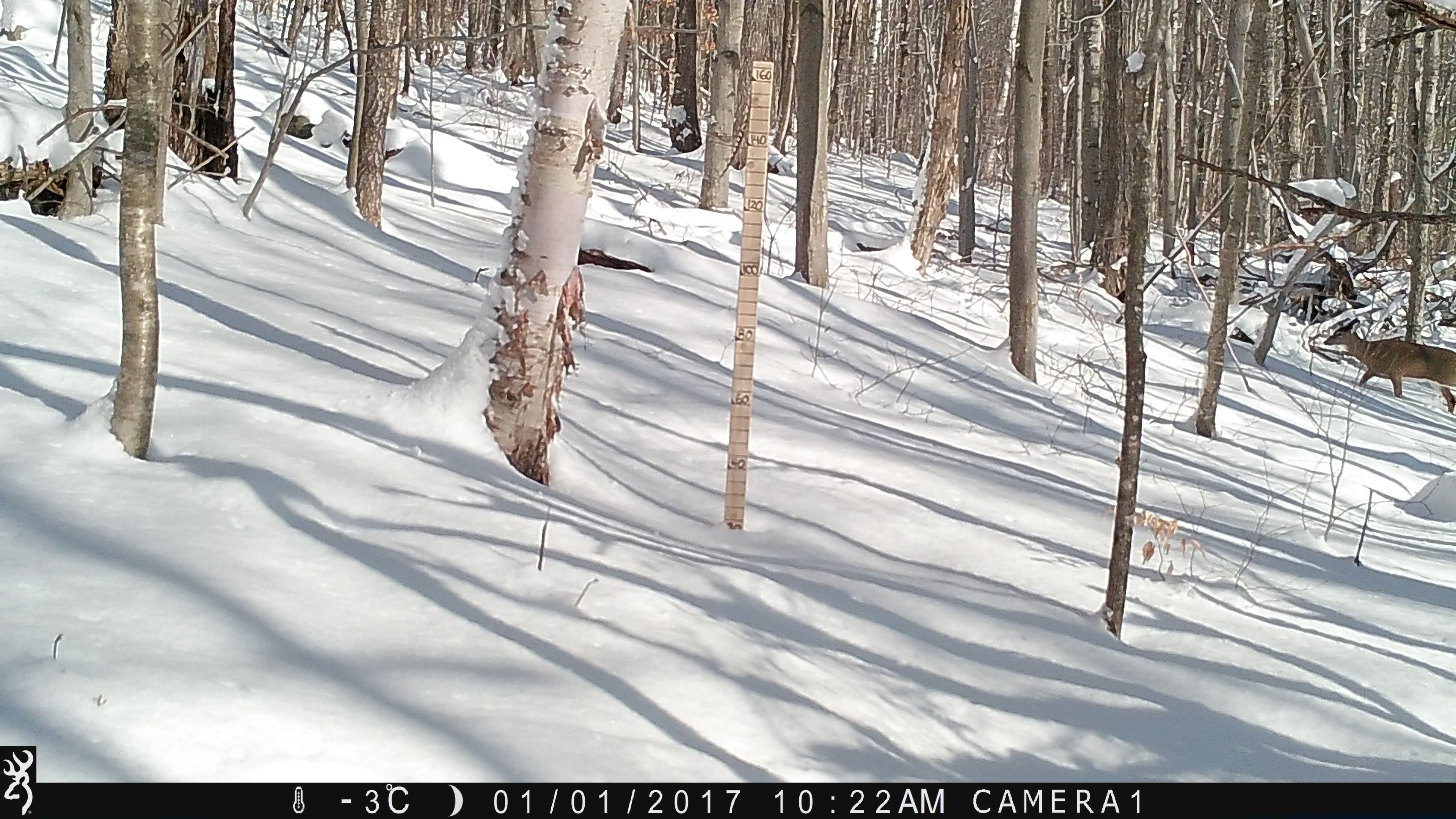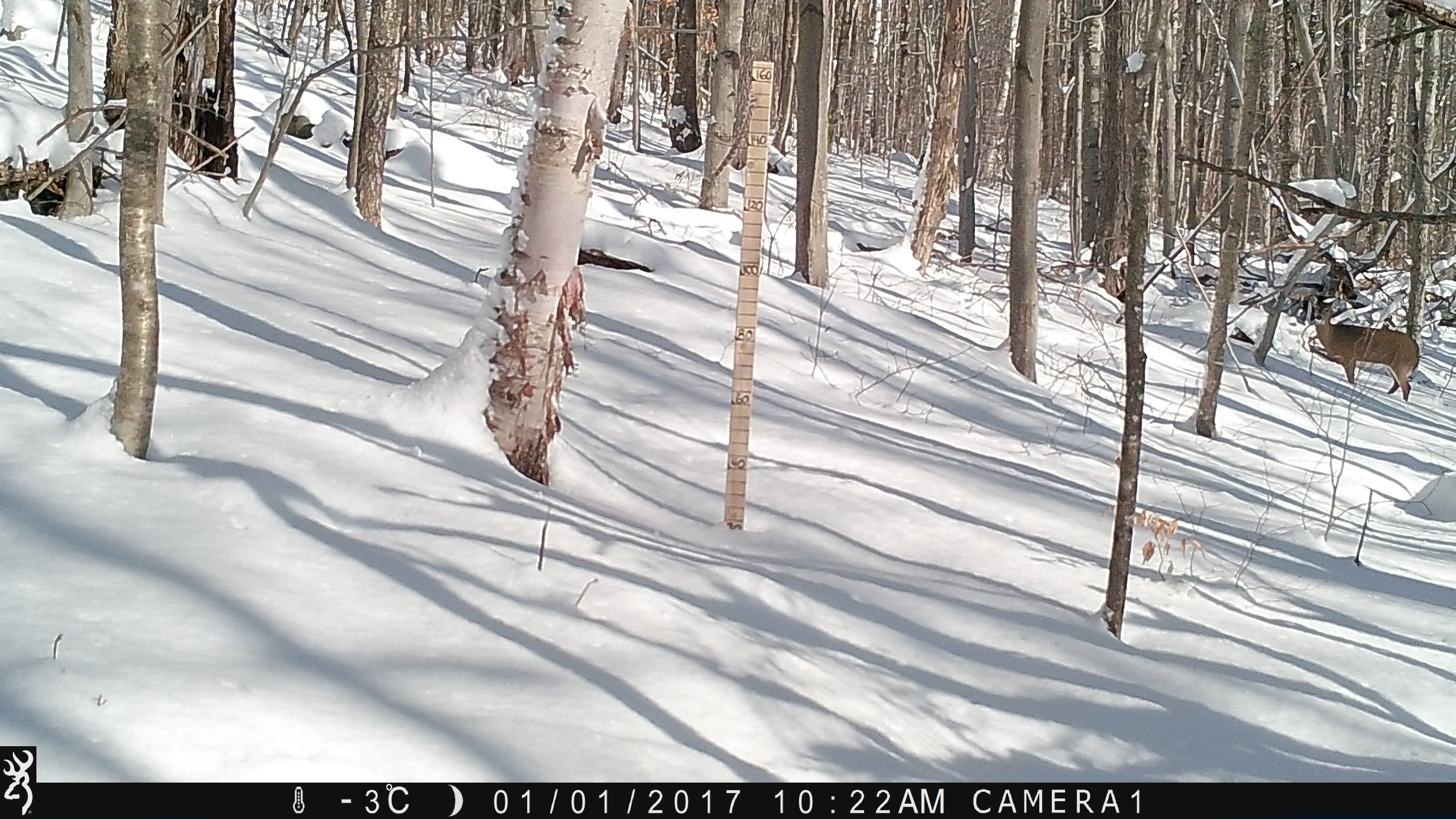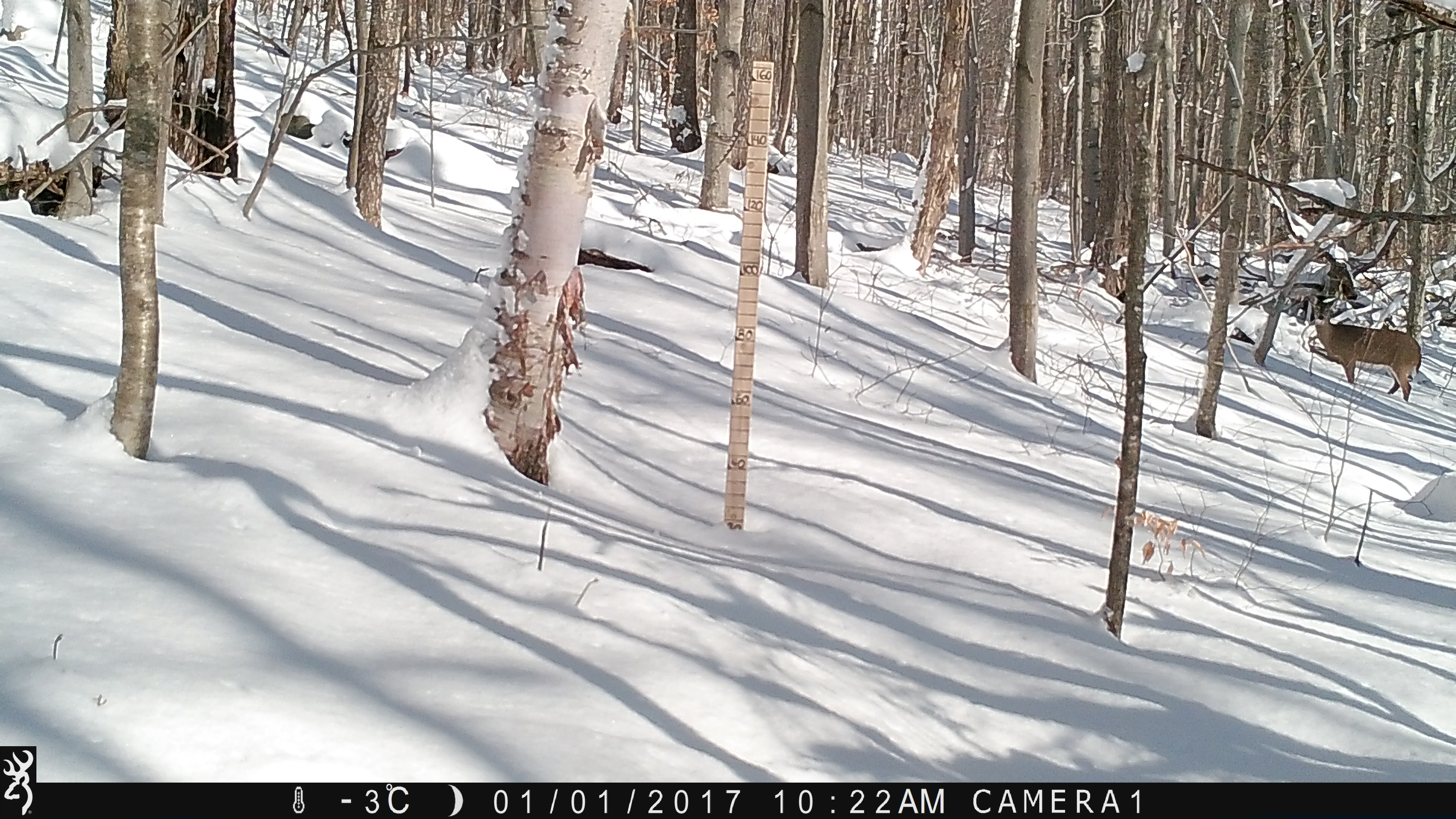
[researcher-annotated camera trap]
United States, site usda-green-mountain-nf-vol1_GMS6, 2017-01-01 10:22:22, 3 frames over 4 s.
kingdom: Animalia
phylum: Chordata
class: Mammalia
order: Artiodactyla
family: Cervidae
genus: Odocoileus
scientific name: Odocoileus virginianus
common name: white-tailed deer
White-tailed deer (Odocoileus virginianus).